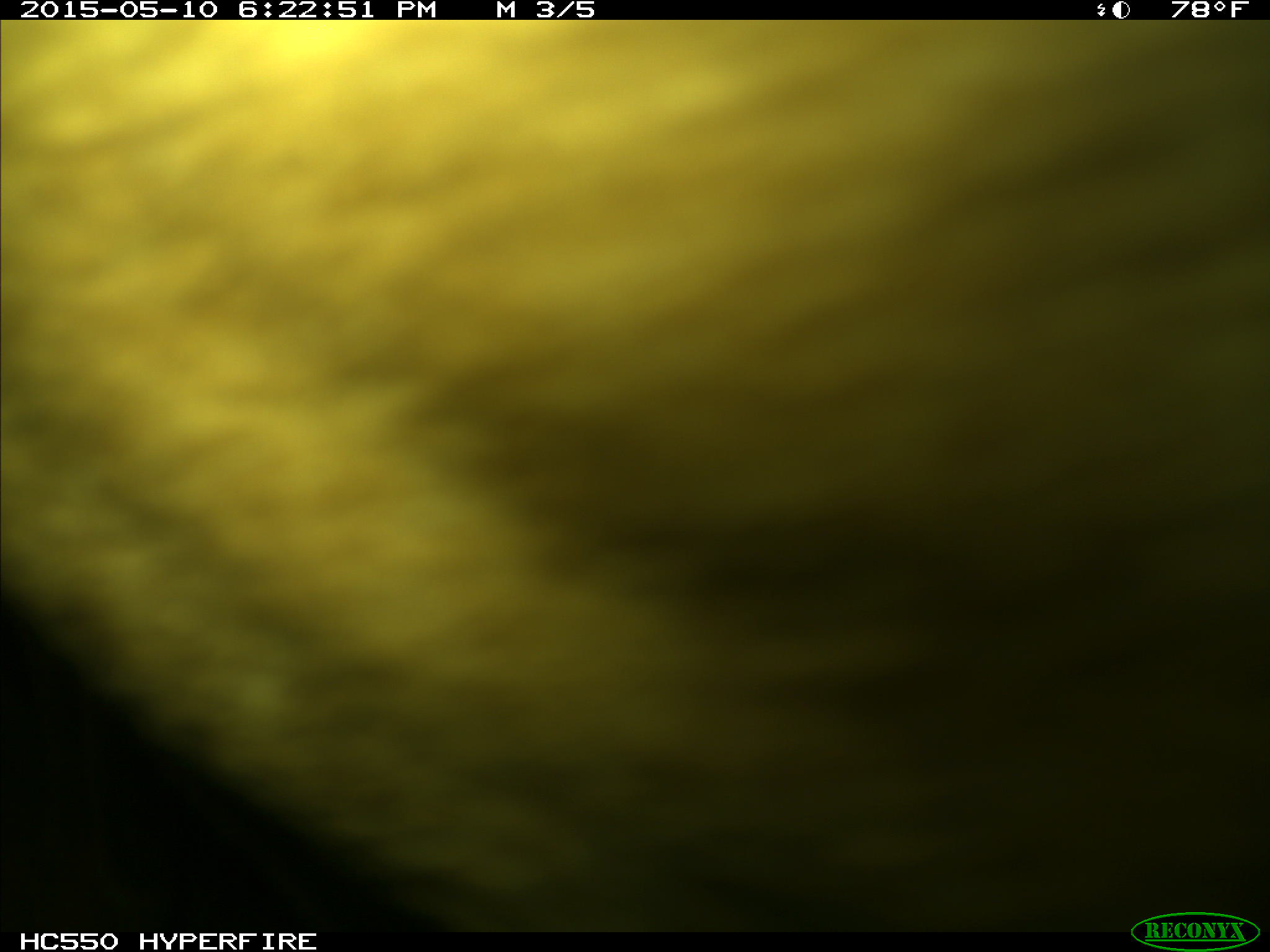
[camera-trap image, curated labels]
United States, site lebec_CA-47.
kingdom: Animalia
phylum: Chordata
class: Mammalia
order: Artiodactyla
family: Bovidae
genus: Bos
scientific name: Bos taurus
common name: domestic cow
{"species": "Bos taurus (domestic cow)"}